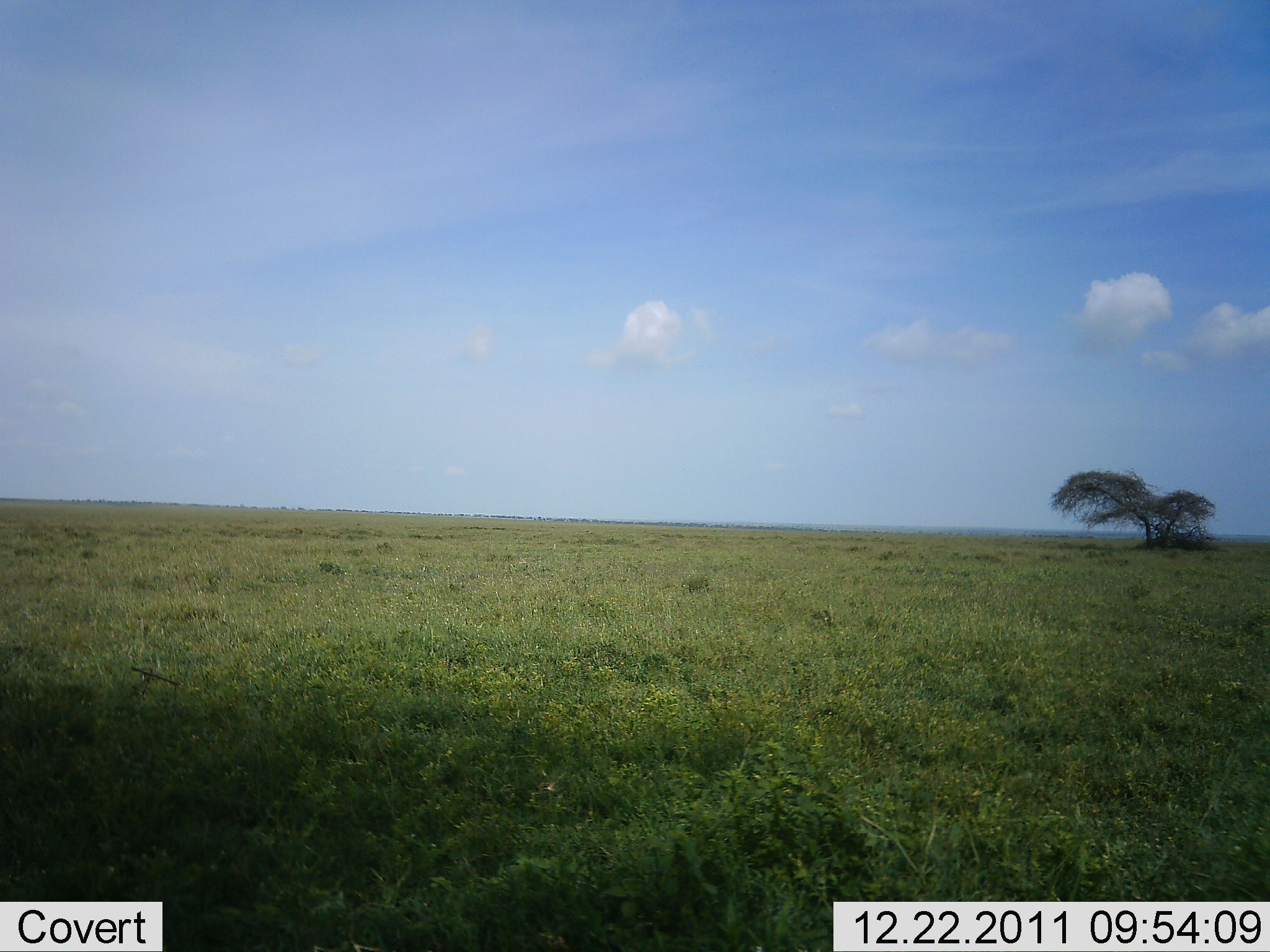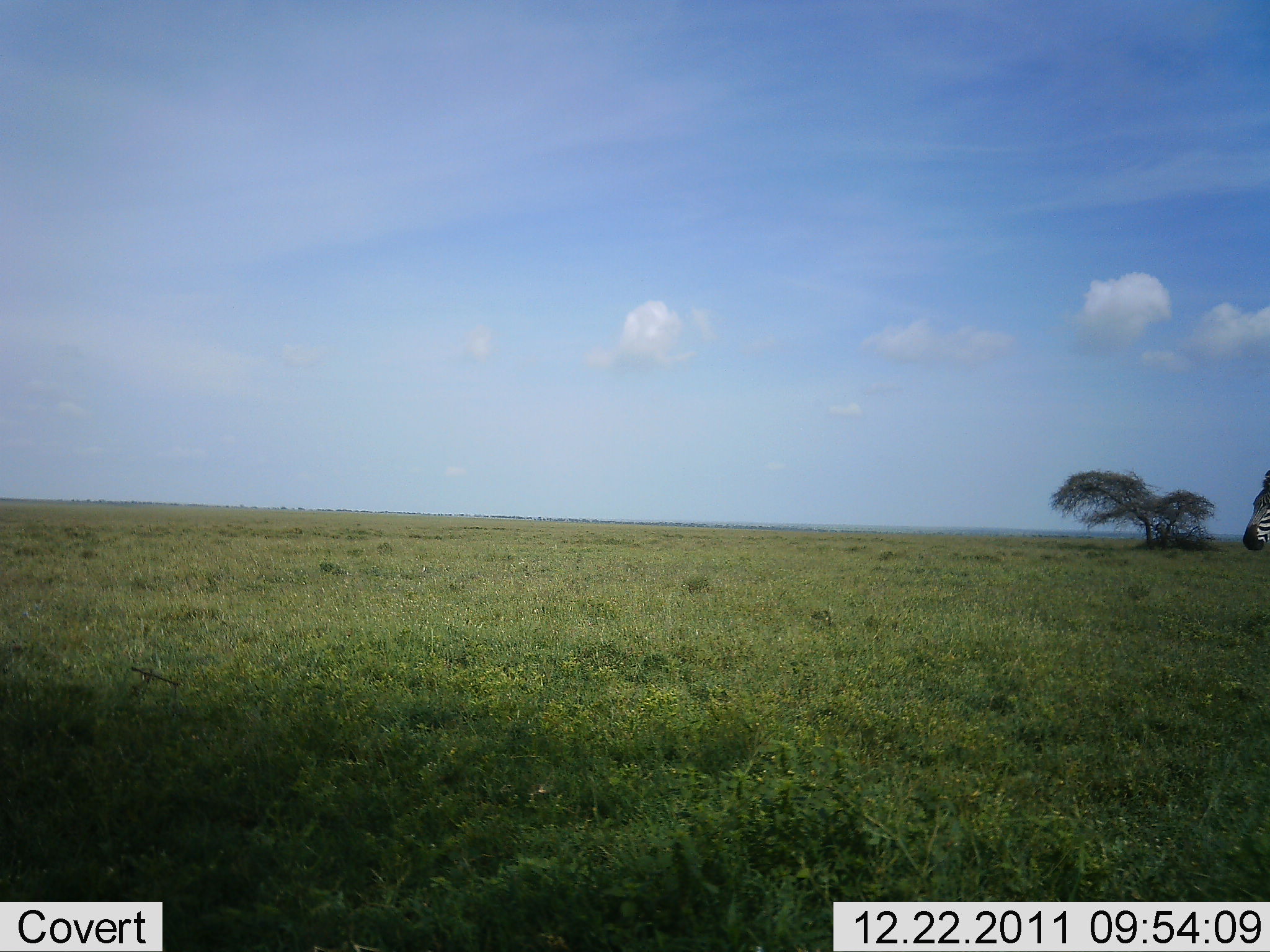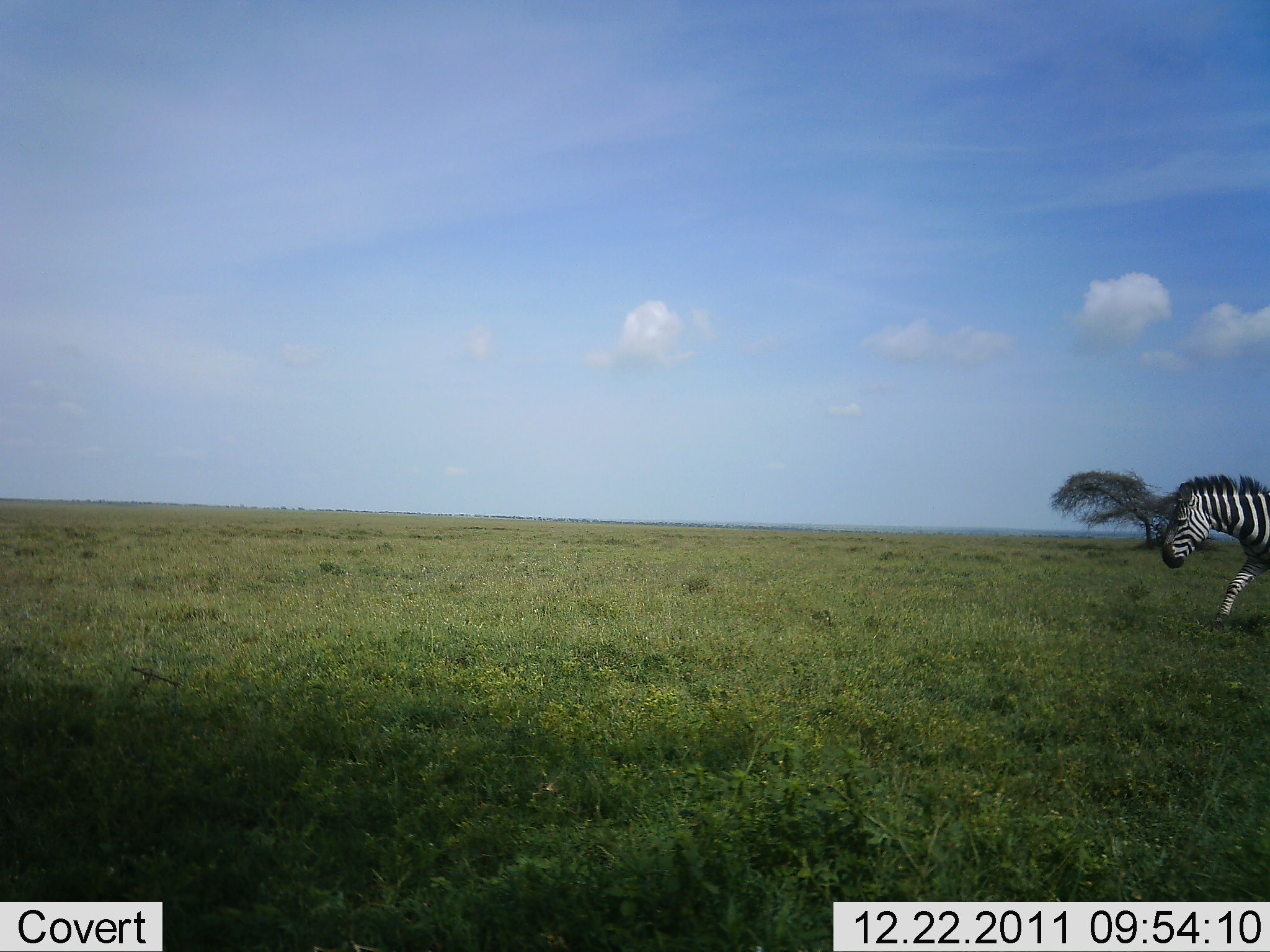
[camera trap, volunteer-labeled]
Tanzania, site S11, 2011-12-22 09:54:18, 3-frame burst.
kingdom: Animalia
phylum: Chordata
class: Mammalia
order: Perissodactyla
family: Equidae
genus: Equus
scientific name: Equus quagga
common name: plains zebra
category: zebra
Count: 1.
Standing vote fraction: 7%.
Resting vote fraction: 0%.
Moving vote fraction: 93%.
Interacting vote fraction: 0%.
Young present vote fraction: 0%.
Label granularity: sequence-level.